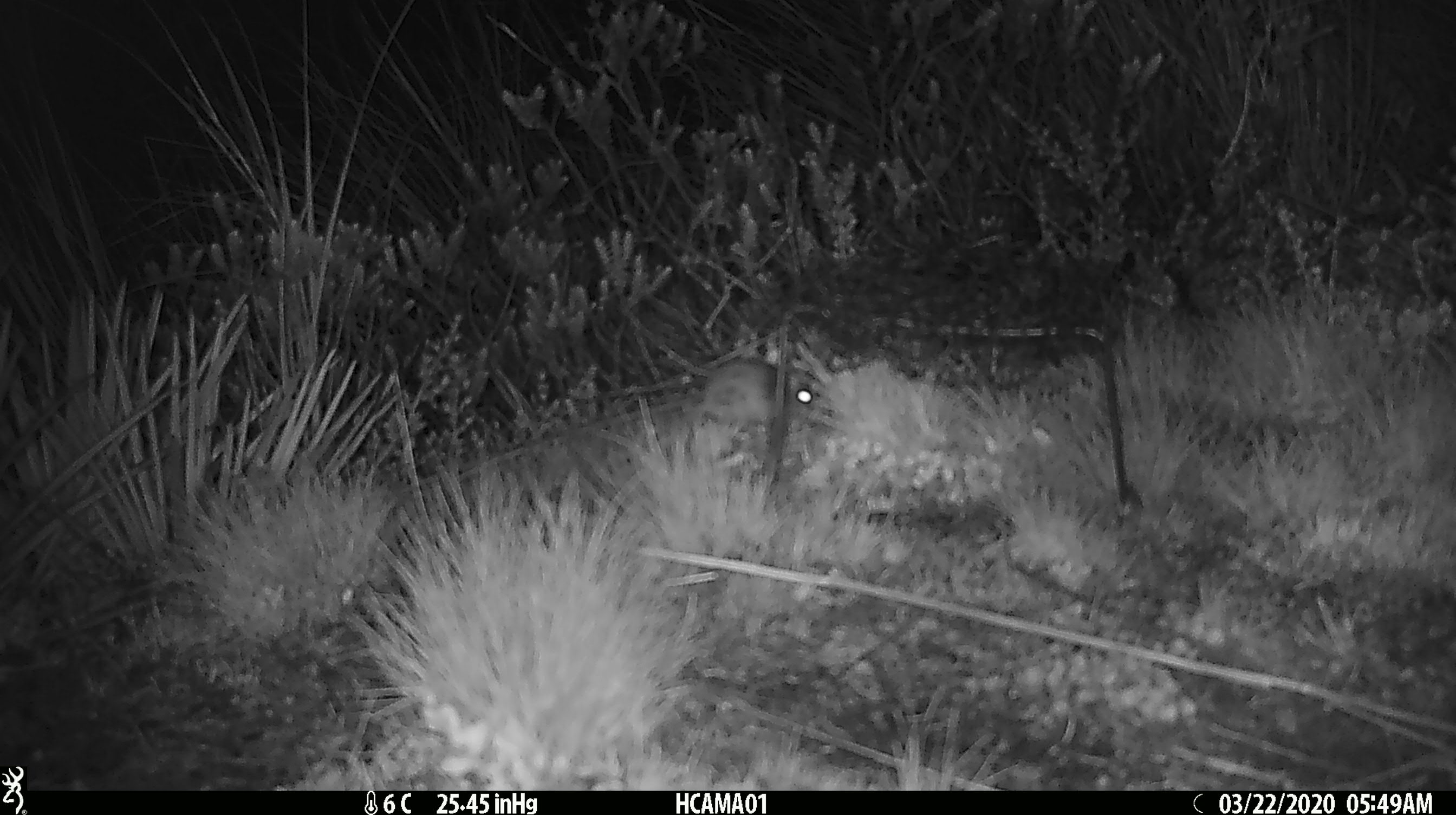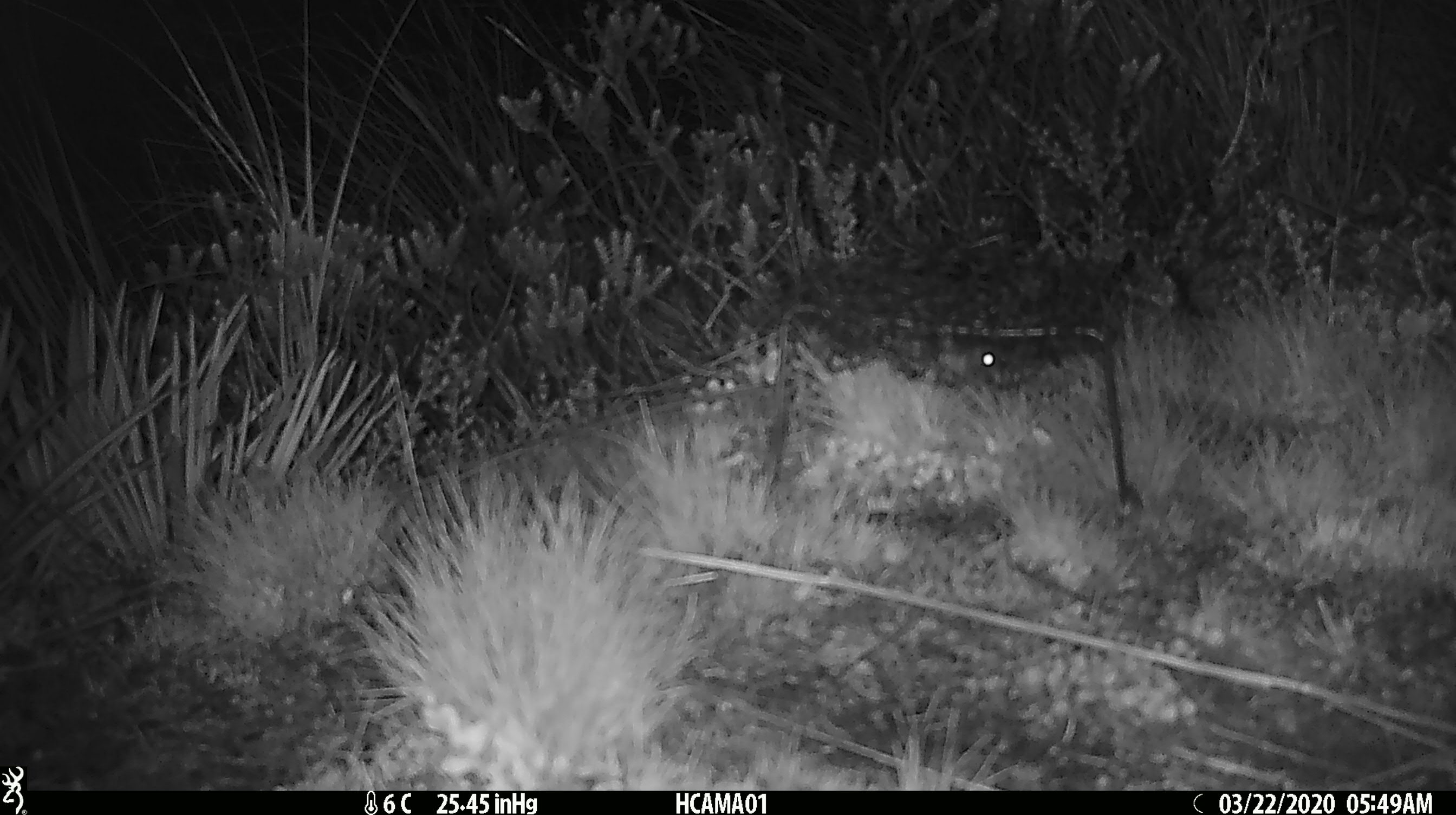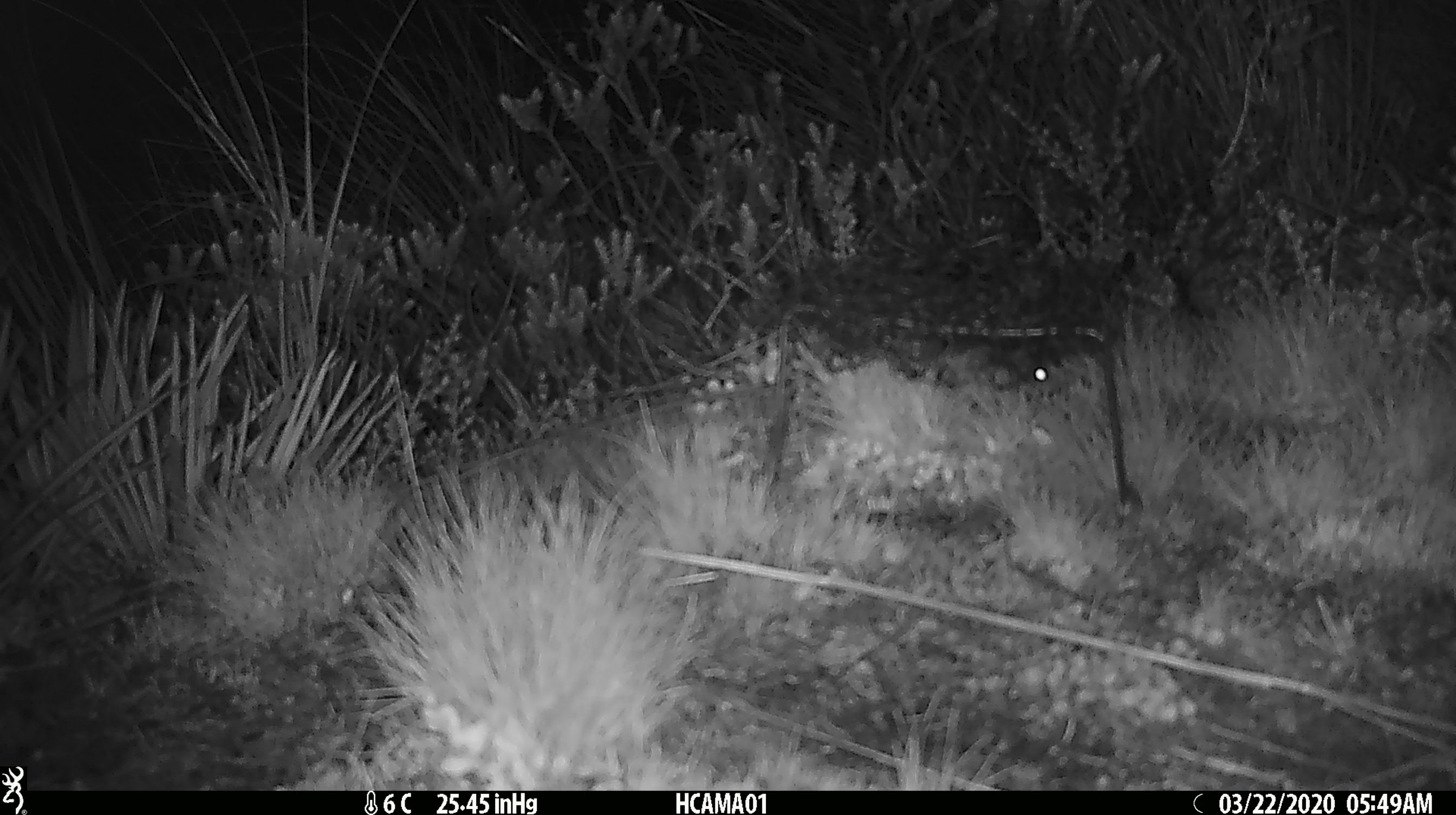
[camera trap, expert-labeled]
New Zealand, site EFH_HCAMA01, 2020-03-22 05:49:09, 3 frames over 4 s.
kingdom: Animalia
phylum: Chordata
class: Mammalia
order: Rodentia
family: Muridae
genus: Mus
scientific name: Mus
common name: mouse